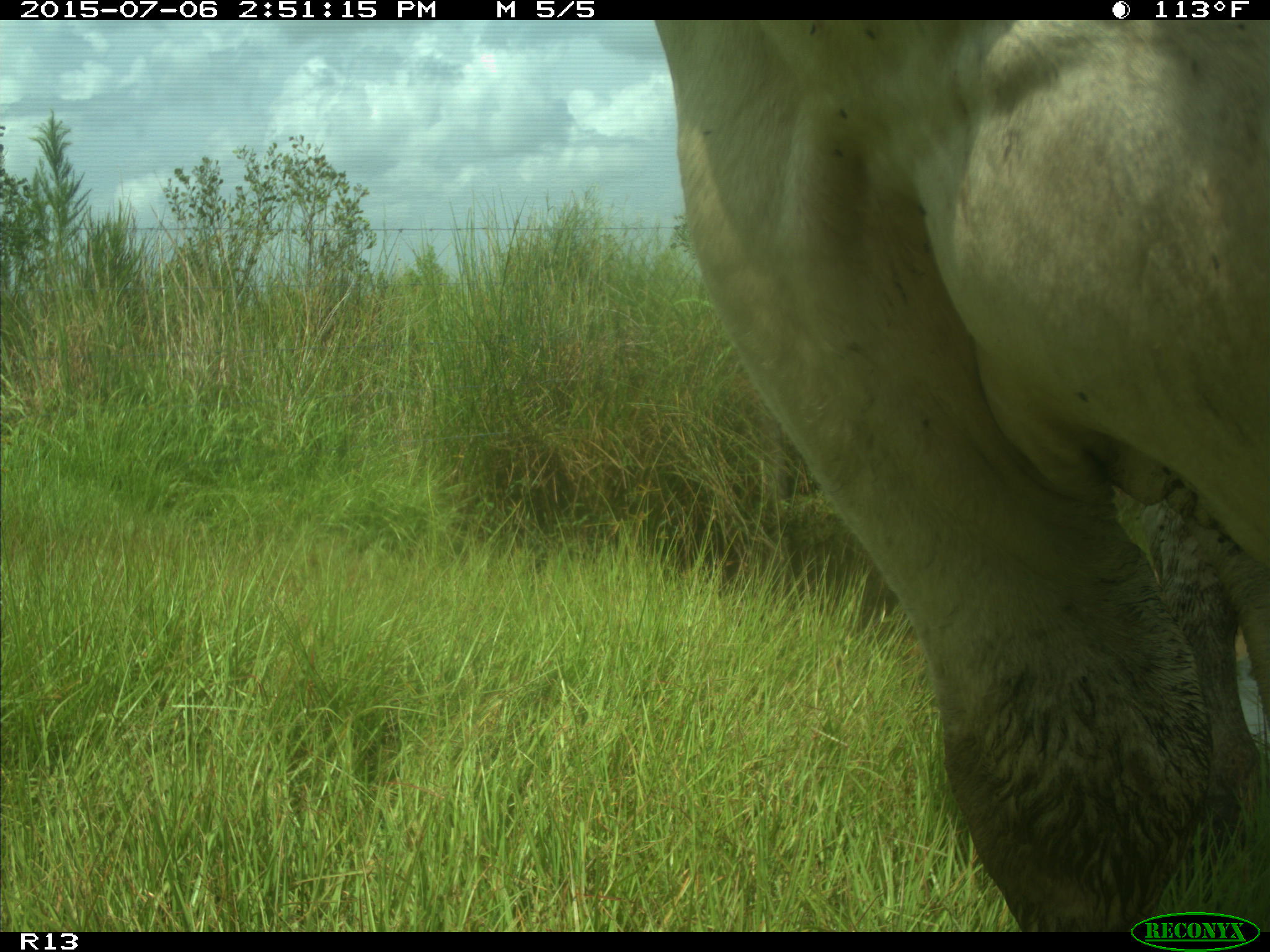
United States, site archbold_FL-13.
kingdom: Animalia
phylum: Chordata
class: Mammalia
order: Artiodactyla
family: Bovidae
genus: Bos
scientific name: Bos taurus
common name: domestic cow